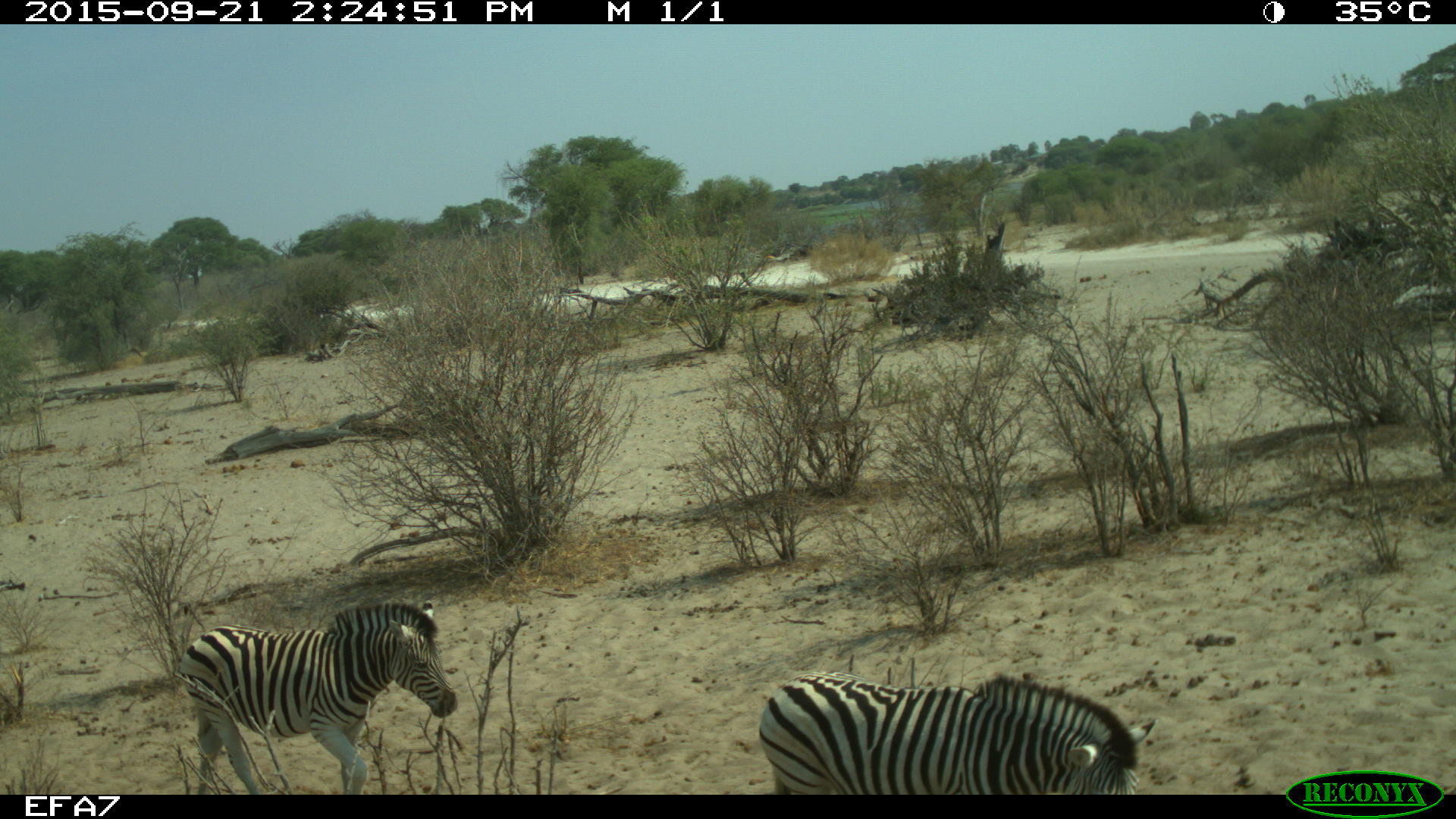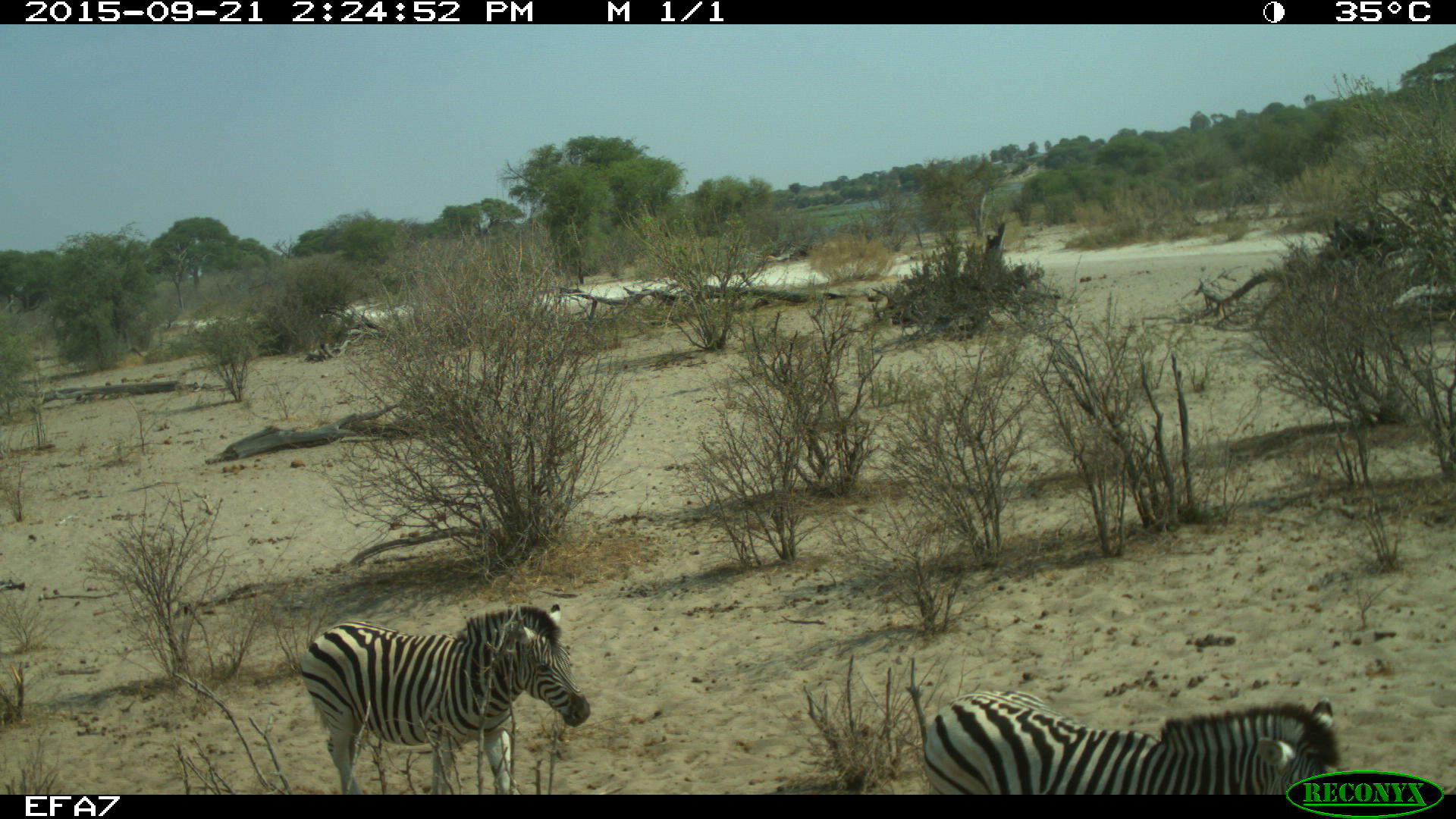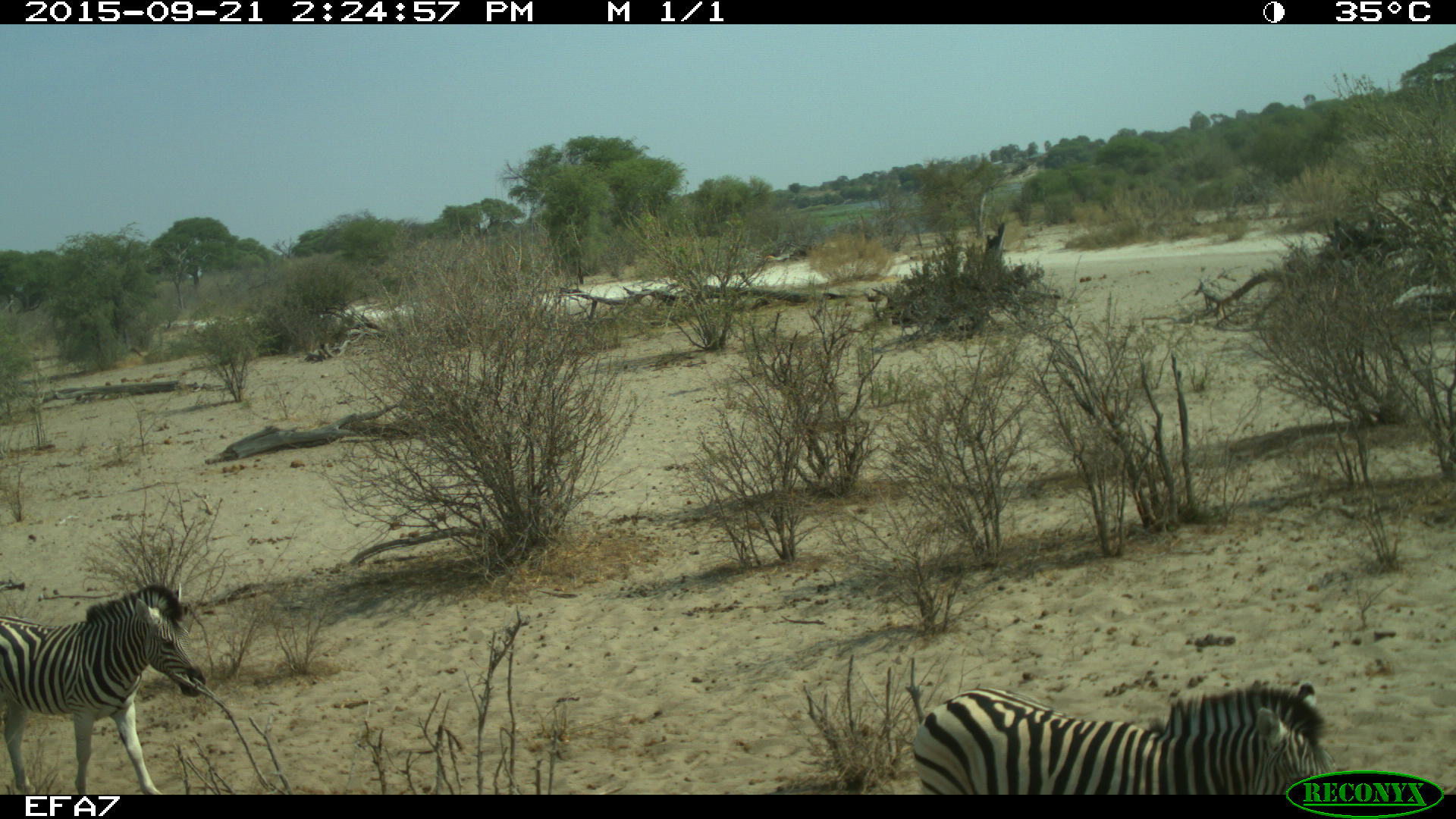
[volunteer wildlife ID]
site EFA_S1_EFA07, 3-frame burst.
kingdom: Animalia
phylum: Chordata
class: Mammalia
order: Perissodactyla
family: Equidae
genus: Equus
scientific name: Equus quagga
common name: plains zebra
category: zebraplains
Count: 2.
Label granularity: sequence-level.